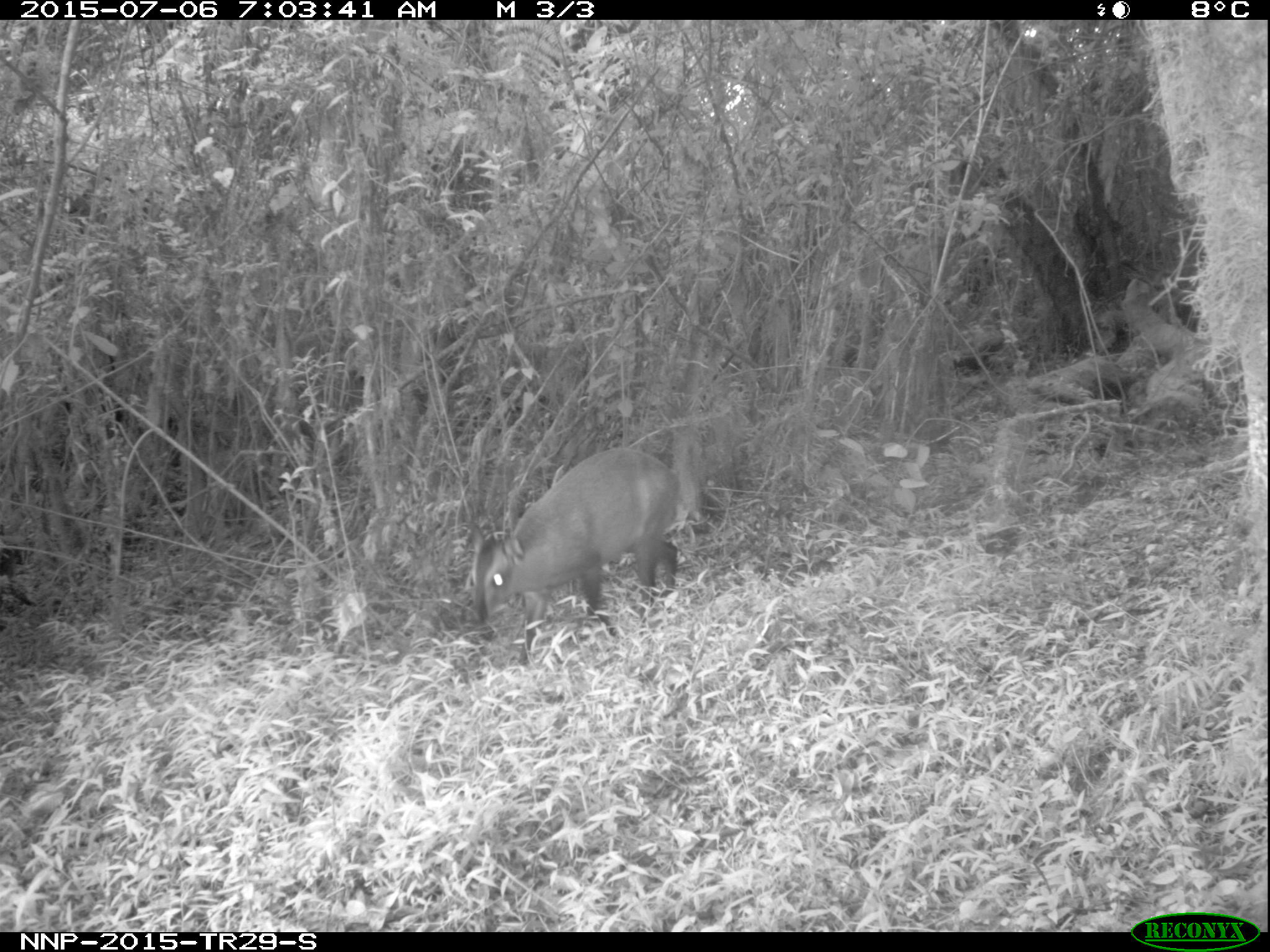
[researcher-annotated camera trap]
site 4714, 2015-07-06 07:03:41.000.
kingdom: Animalia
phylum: Chordata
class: Mammalia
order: Artiodactyla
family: Bovidae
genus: Cephalophus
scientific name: Cephalophus nigrifrons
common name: black-fronted duiker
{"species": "Cephalophus nigrifrons (black-fronted duiker)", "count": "1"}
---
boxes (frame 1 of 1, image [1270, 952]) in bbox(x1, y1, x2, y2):
cephalophus nigrifrons: bbox(467, 448, 680, 665)